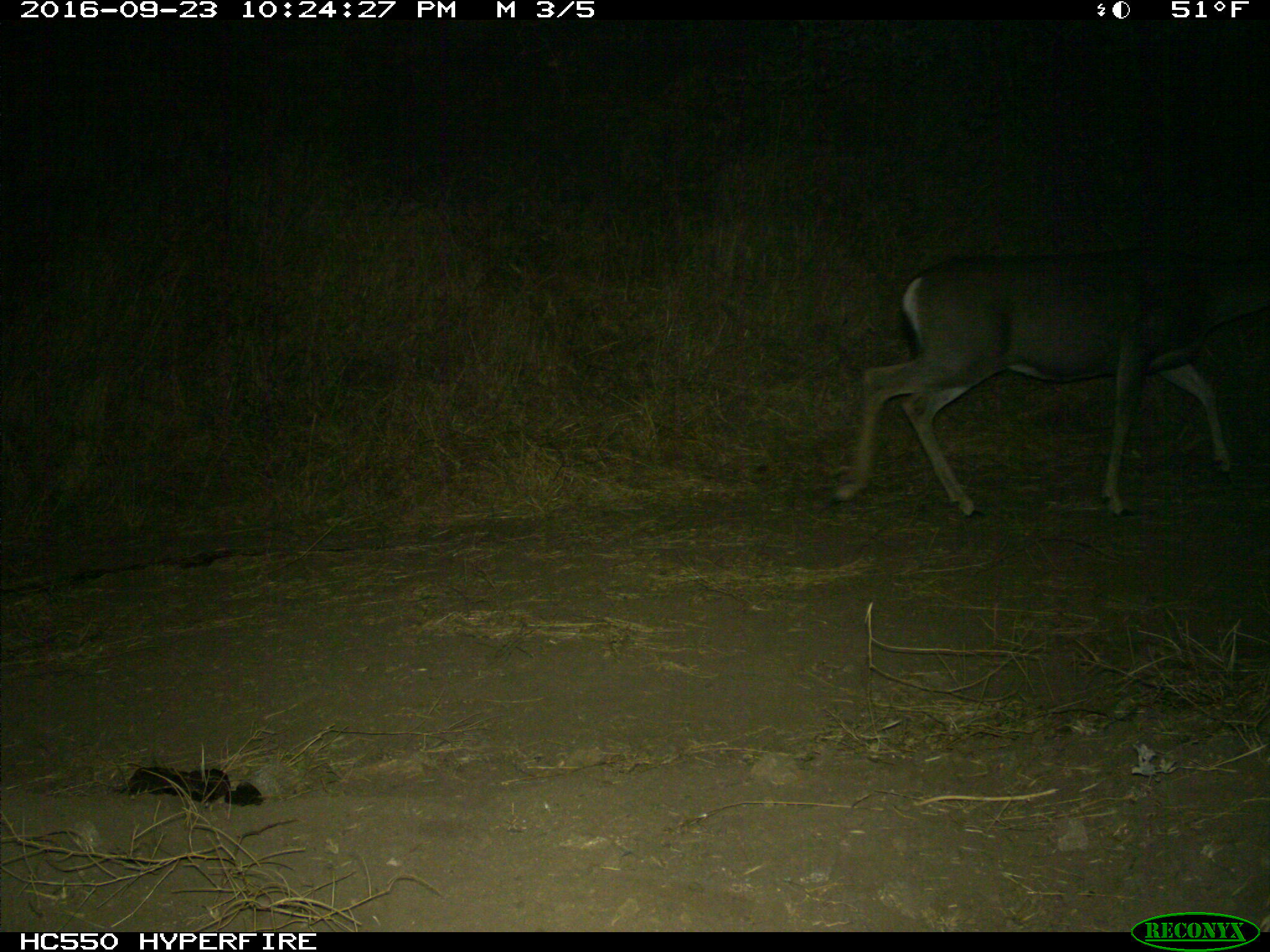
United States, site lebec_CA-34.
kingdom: Animalia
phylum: Chordata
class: Mammalia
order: Artiodactyla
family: Cervidae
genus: Odocoileus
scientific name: Odocoileus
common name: deer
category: unidentified deer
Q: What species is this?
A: Unidentified deer (deer) (Odocoileus).